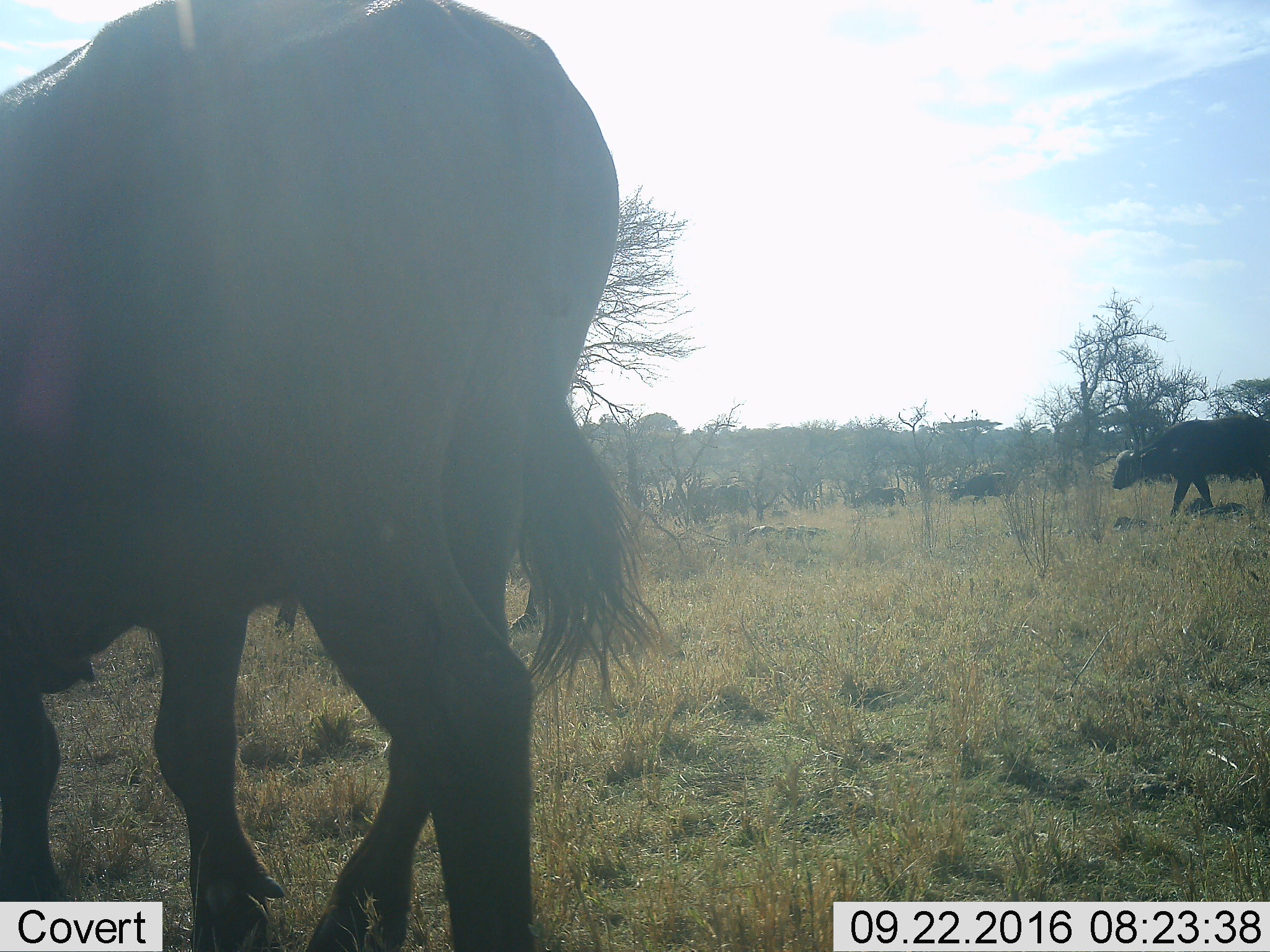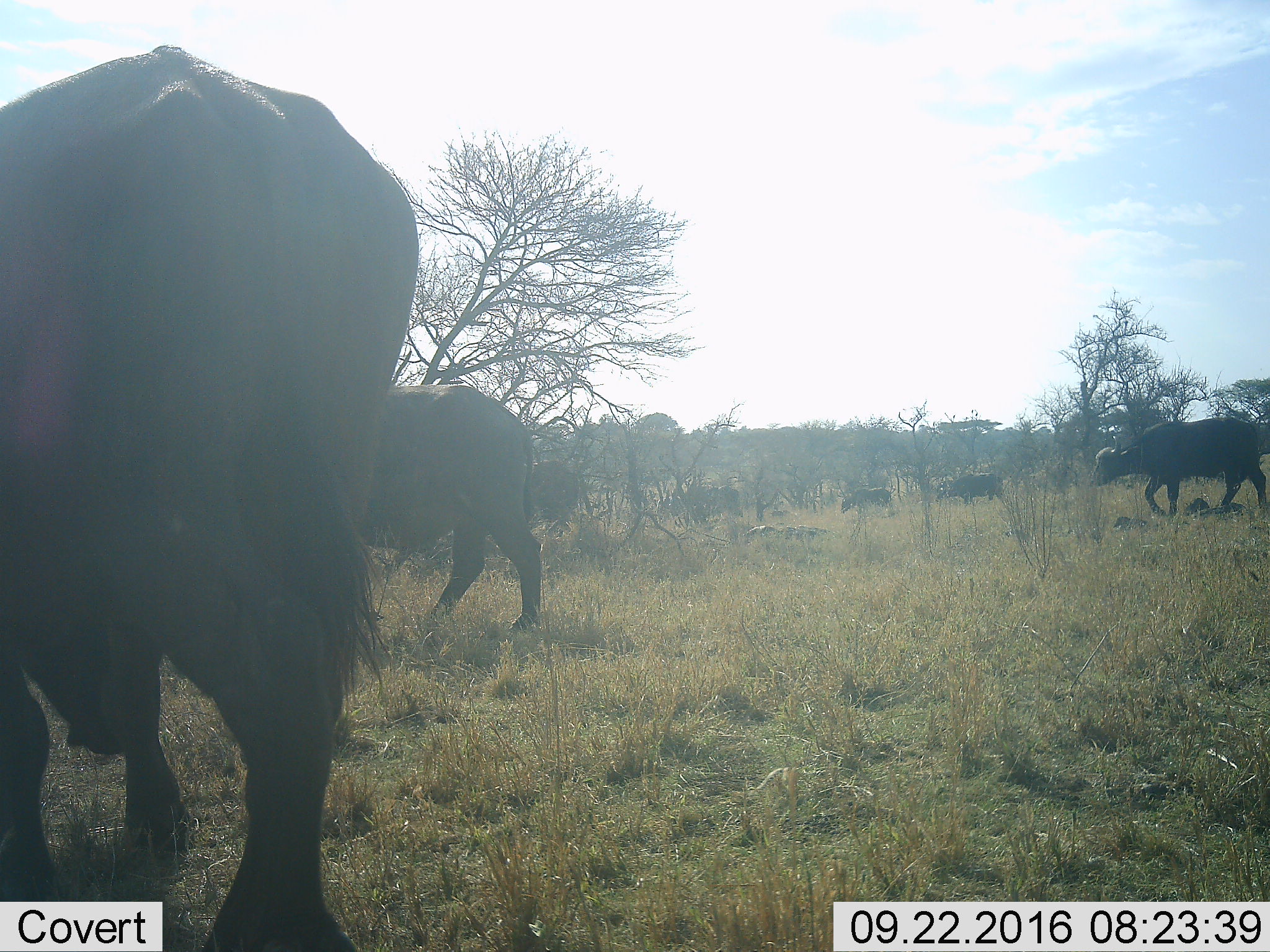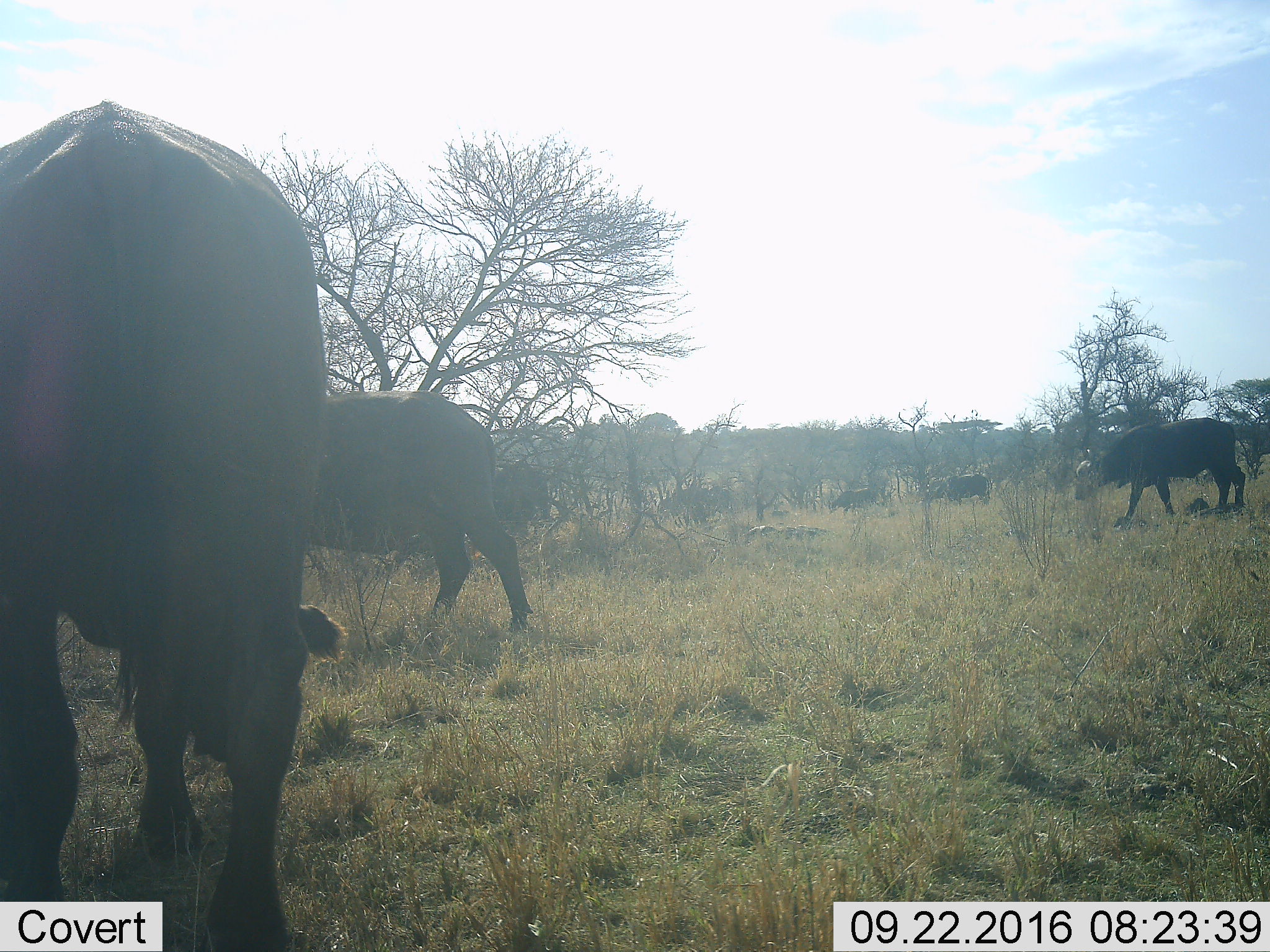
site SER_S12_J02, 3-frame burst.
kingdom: Animalia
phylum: Chordata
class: Mammalia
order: Artiodactyla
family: Bovidae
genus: Syncerus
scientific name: Syncerus caffer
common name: african buffalo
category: buffalo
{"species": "buffalo (african buffalo) (Syncerus caffer)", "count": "6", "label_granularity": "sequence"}